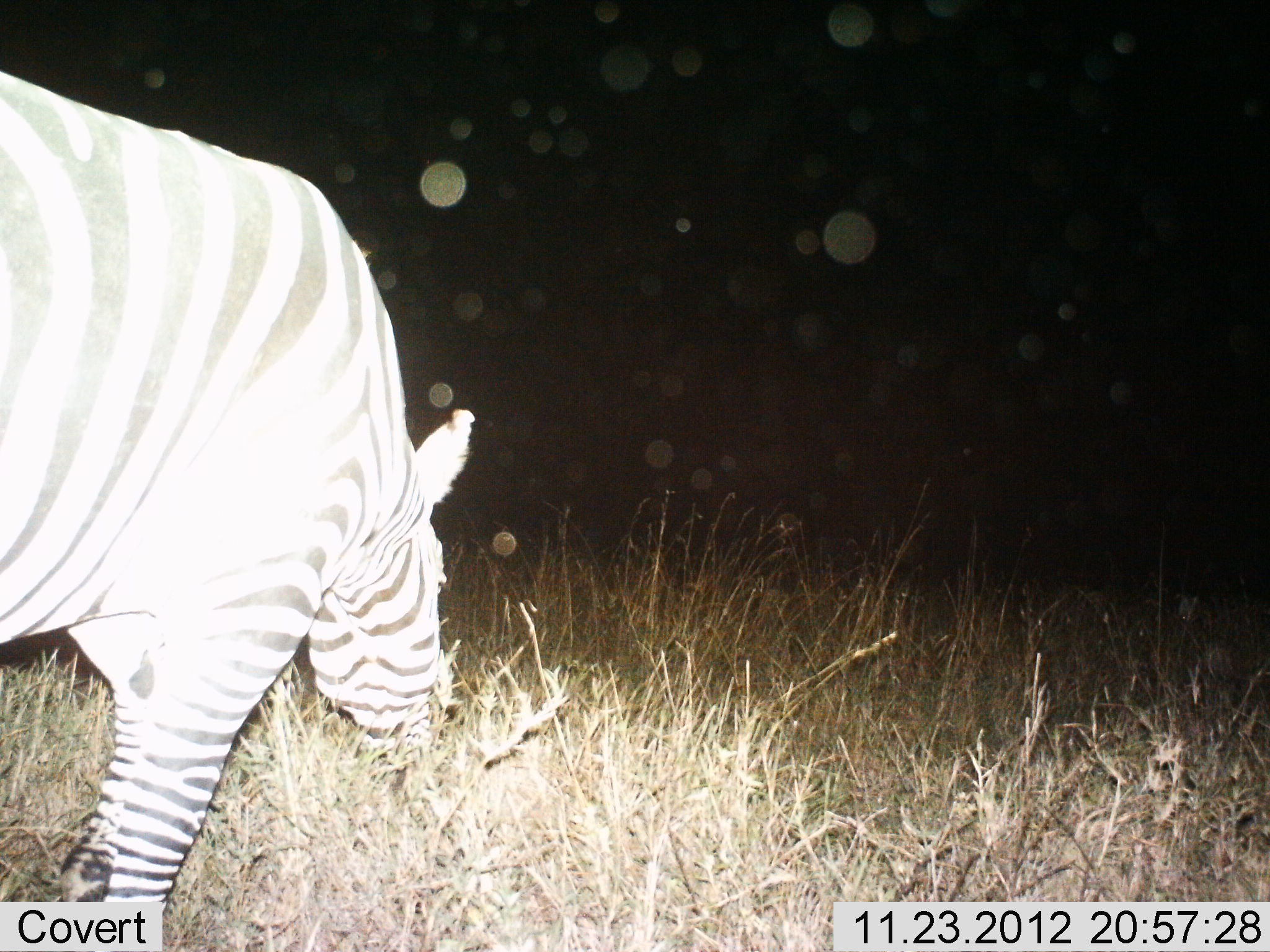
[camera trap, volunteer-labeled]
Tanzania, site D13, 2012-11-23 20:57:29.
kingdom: Animalia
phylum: Chordata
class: Mammalia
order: Perissodactyla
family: Equidae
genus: Equus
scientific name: Equus quagga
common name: plains zebra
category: zebra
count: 1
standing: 20%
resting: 0%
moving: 10%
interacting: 0%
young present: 0%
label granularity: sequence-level